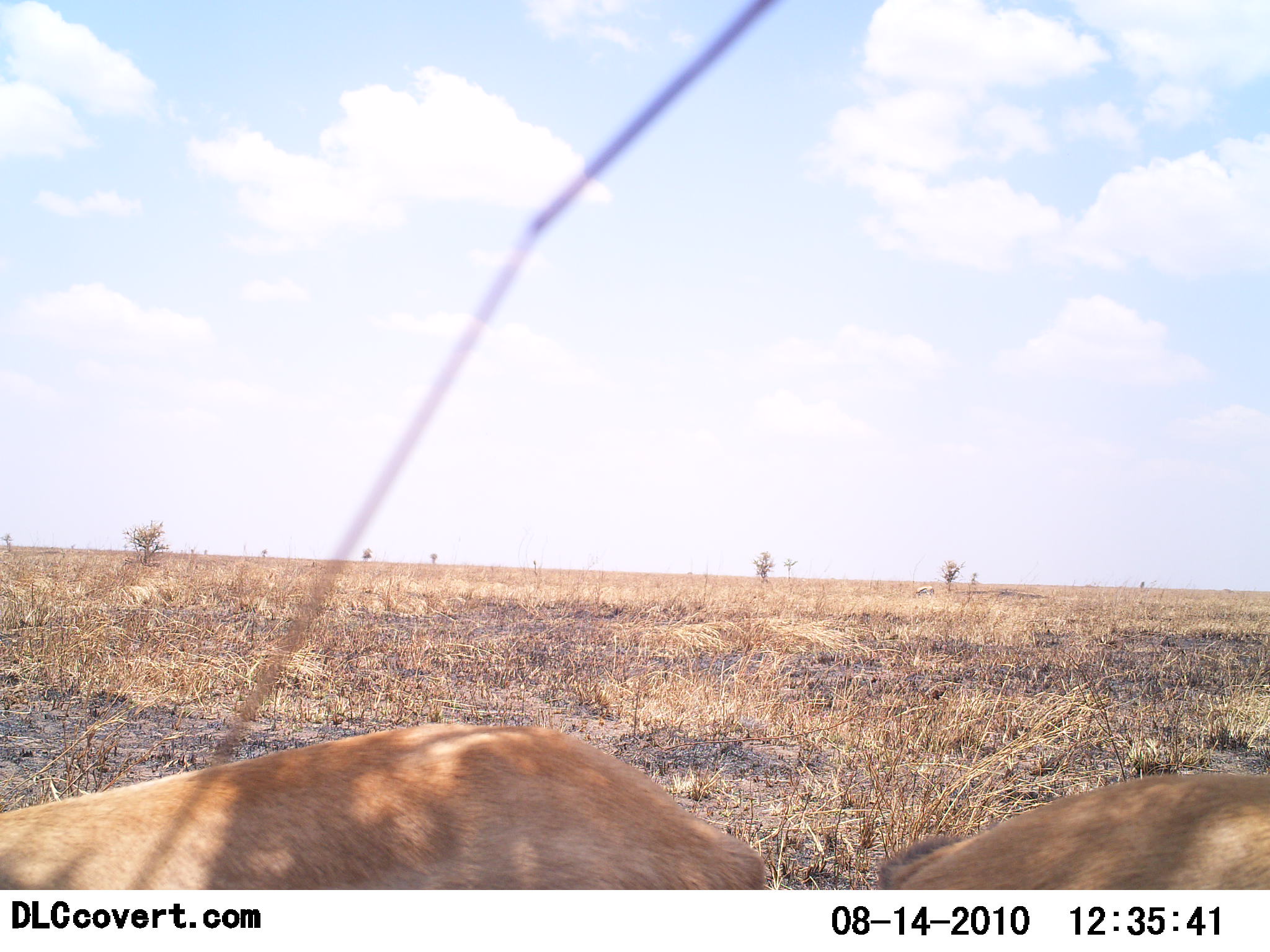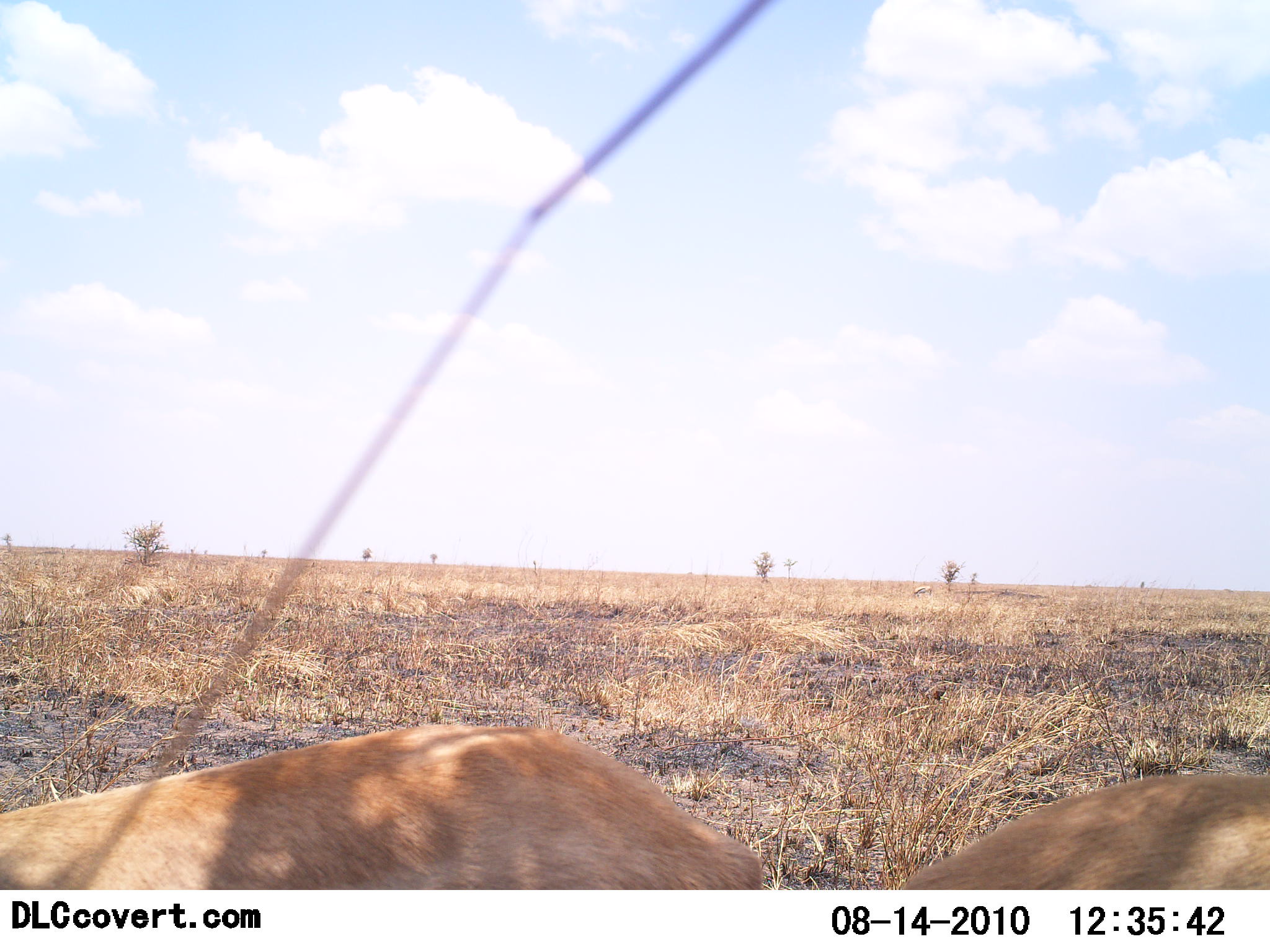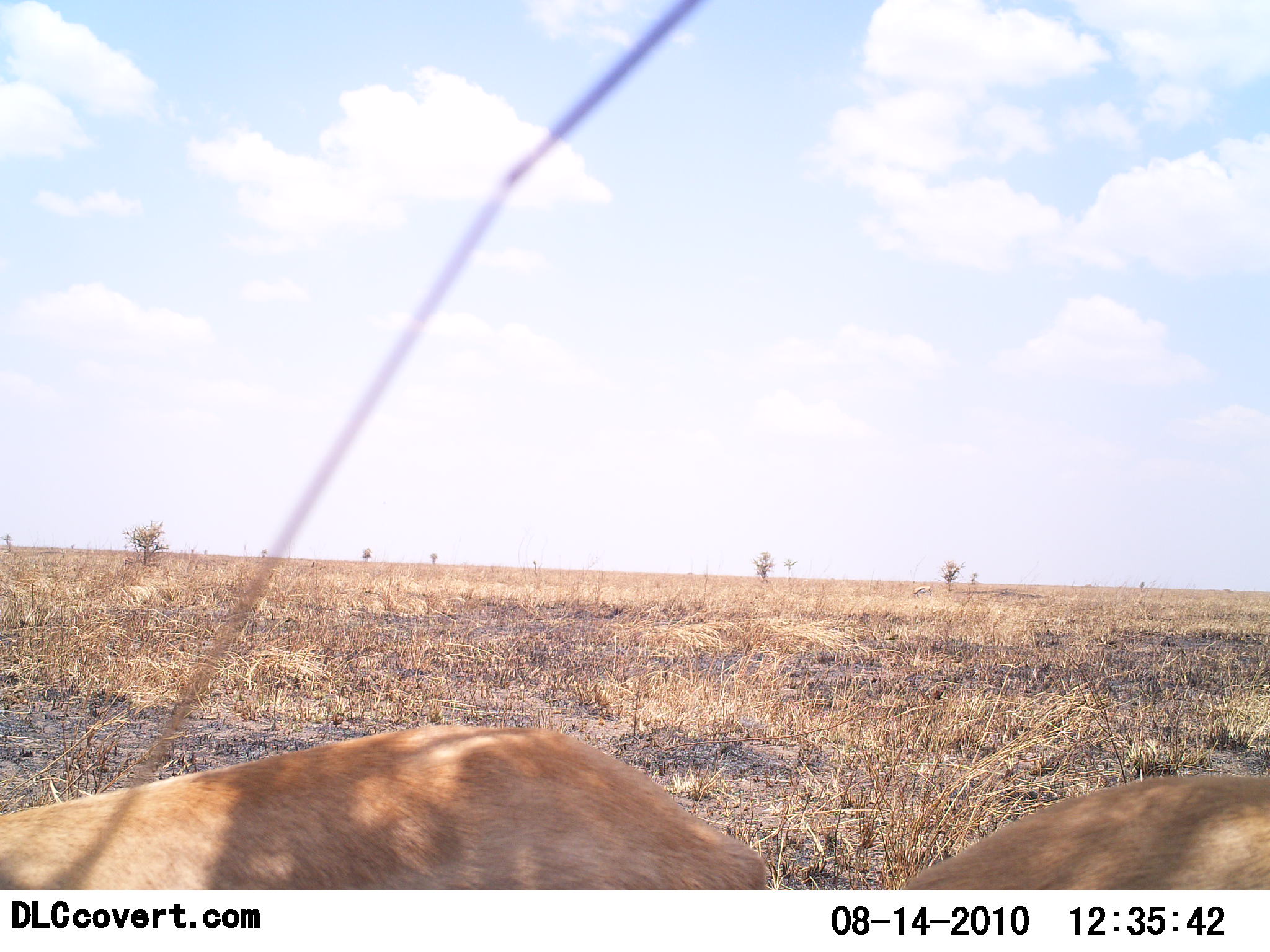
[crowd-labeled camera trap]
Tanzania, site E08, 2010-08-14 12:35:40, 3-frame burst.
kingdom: Animalia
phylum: Chordata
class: Mammalia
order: Artiodactyla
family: Bovidae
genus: Nanger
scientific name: Nanger granti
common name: grant's gazelle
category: gazellegrants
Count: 2.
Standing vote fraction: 44%.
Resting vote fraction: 56%.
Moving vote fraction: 0%.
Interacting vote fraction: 0%.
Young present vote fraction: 0%.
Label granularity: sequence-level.